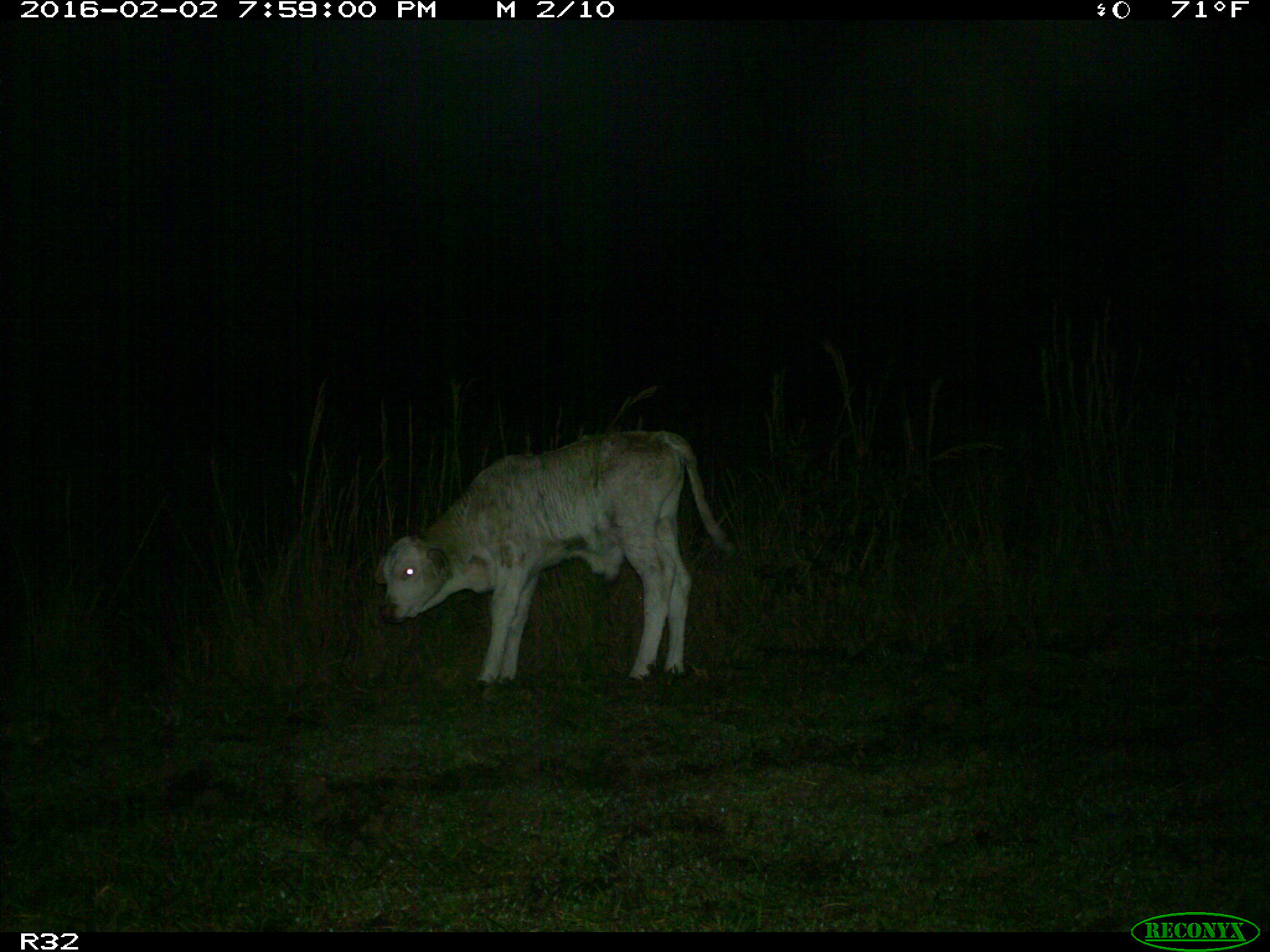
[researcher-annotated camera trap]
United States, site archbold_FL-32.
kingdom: Animalia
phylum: Chordata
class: Mammalia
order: Artiodactyla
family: Bovidae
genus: Bos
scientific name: Bos taurus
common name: domestic cow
Bos taurus (domestic cow).